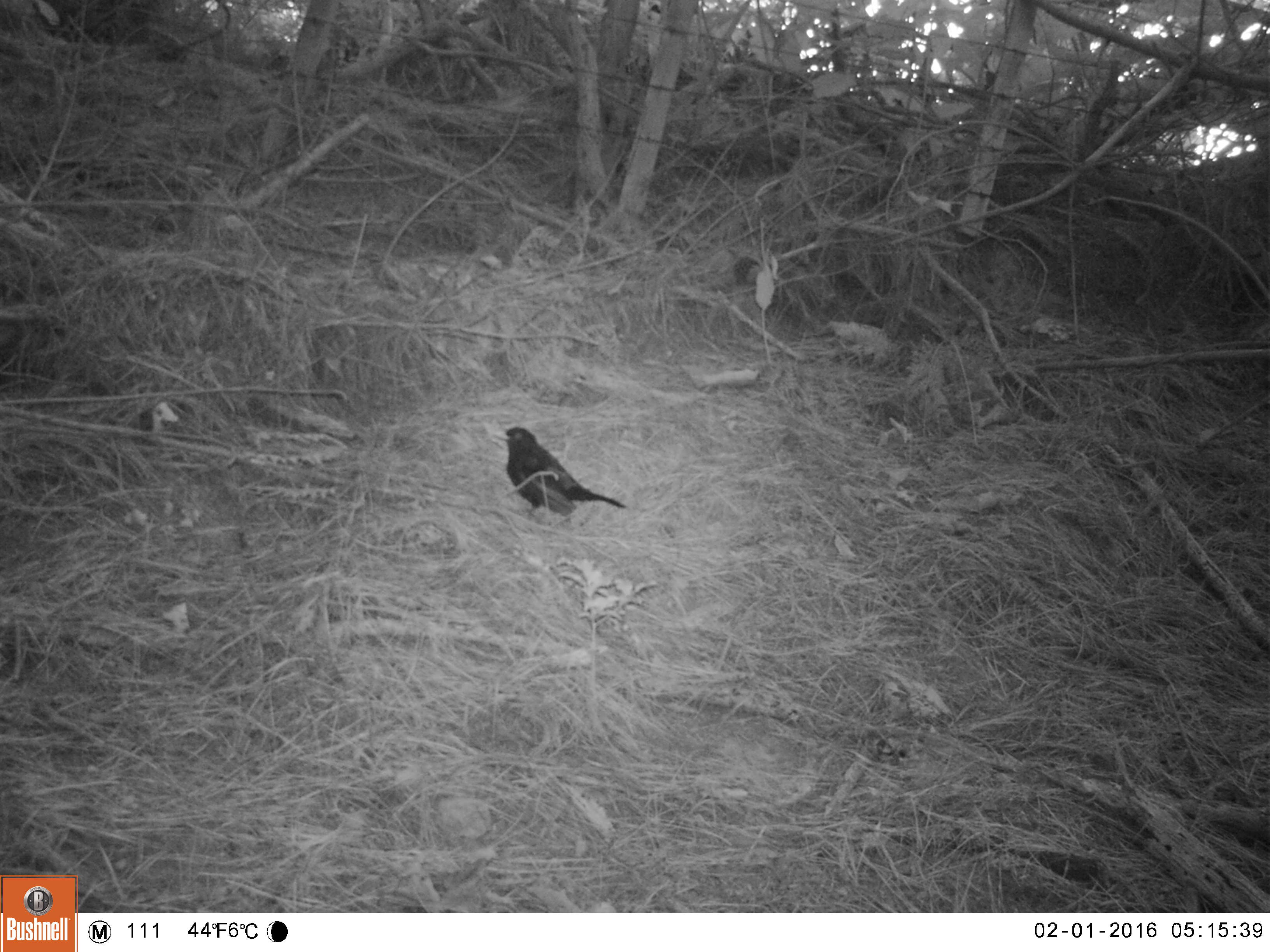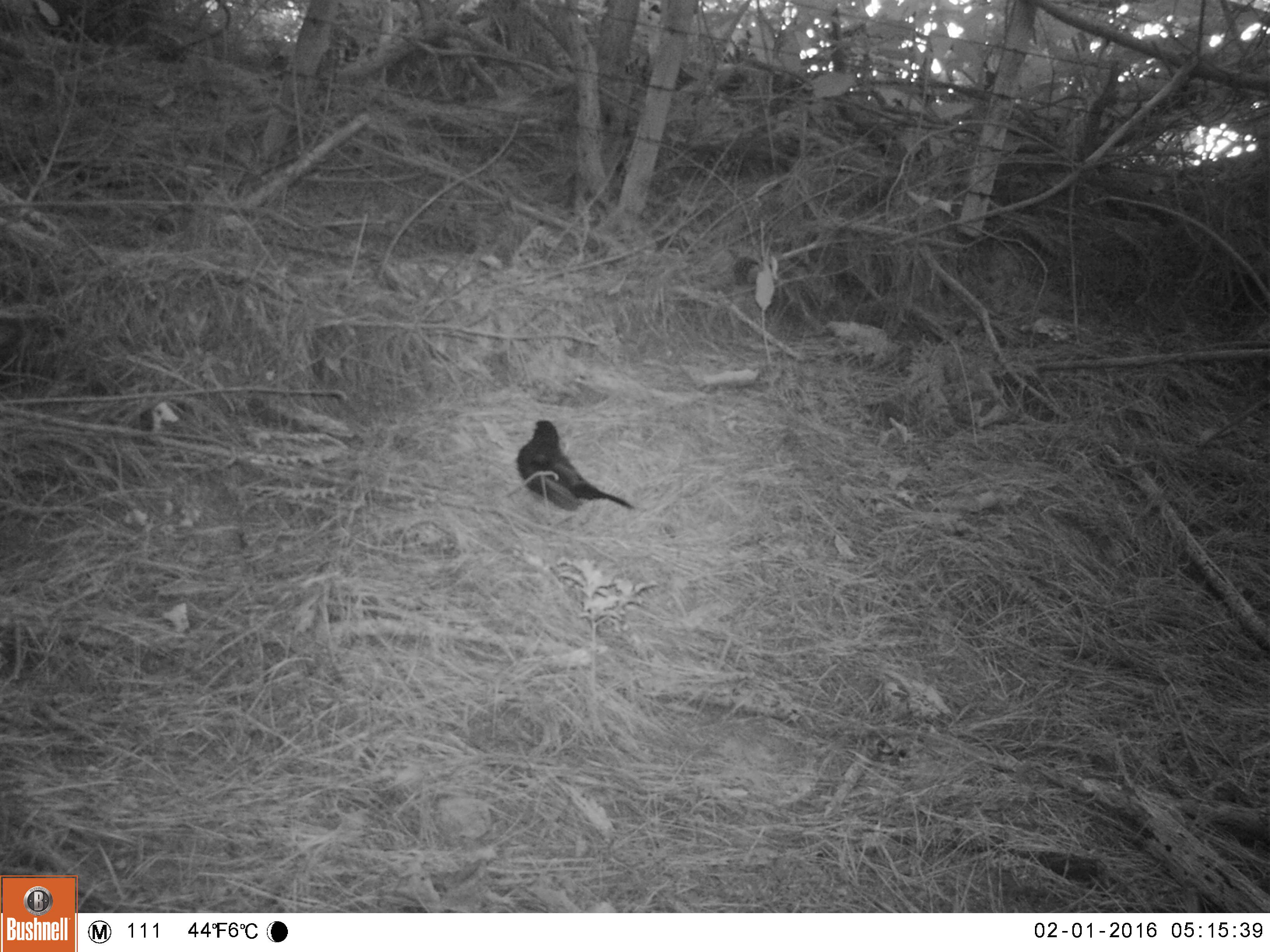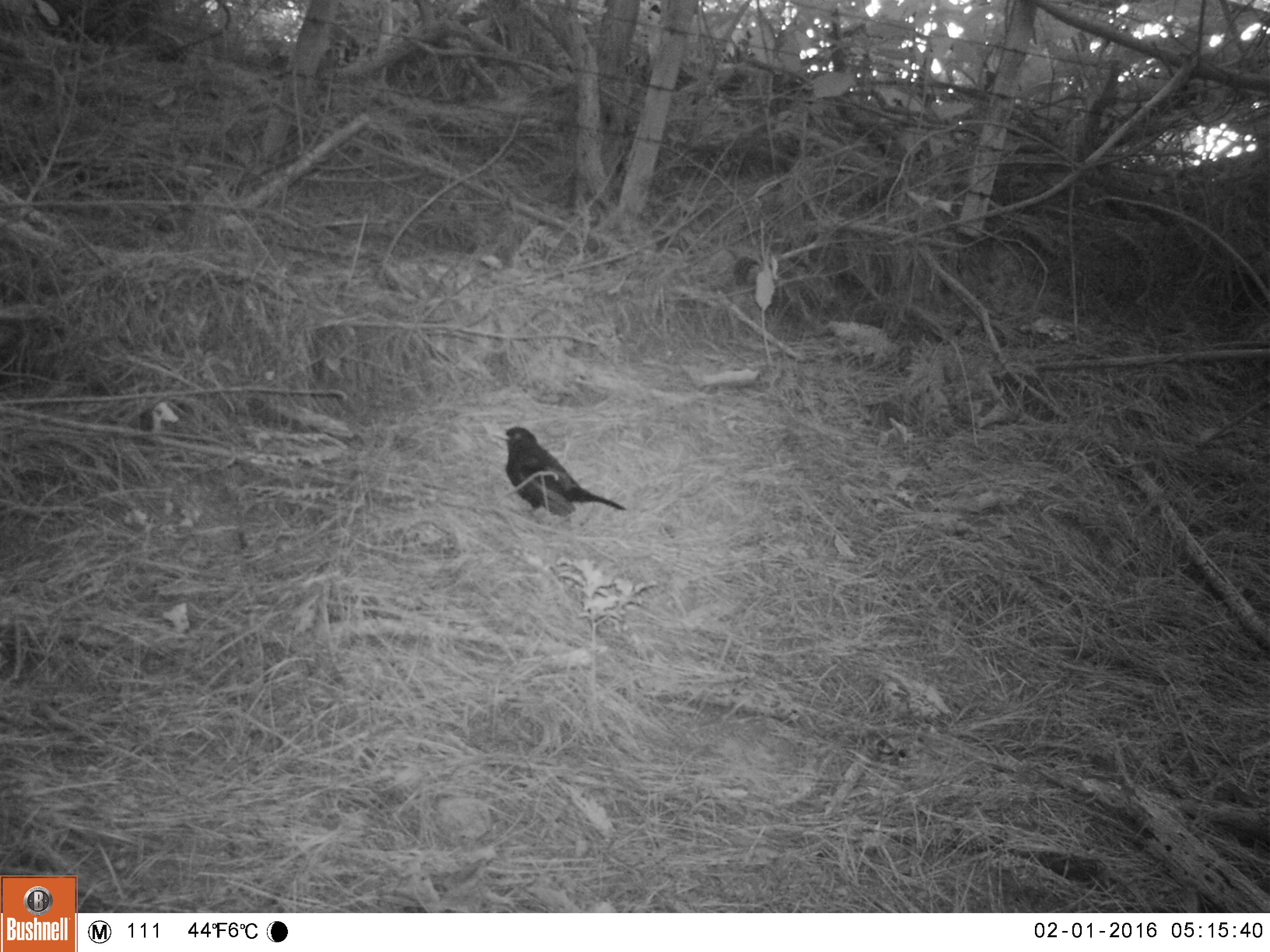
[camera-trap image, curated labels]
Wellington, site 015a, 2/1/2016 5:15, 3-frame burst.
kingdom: Animalia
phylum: Chordata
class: Aves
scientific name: Aves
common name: bird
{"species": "bird (Aves)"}